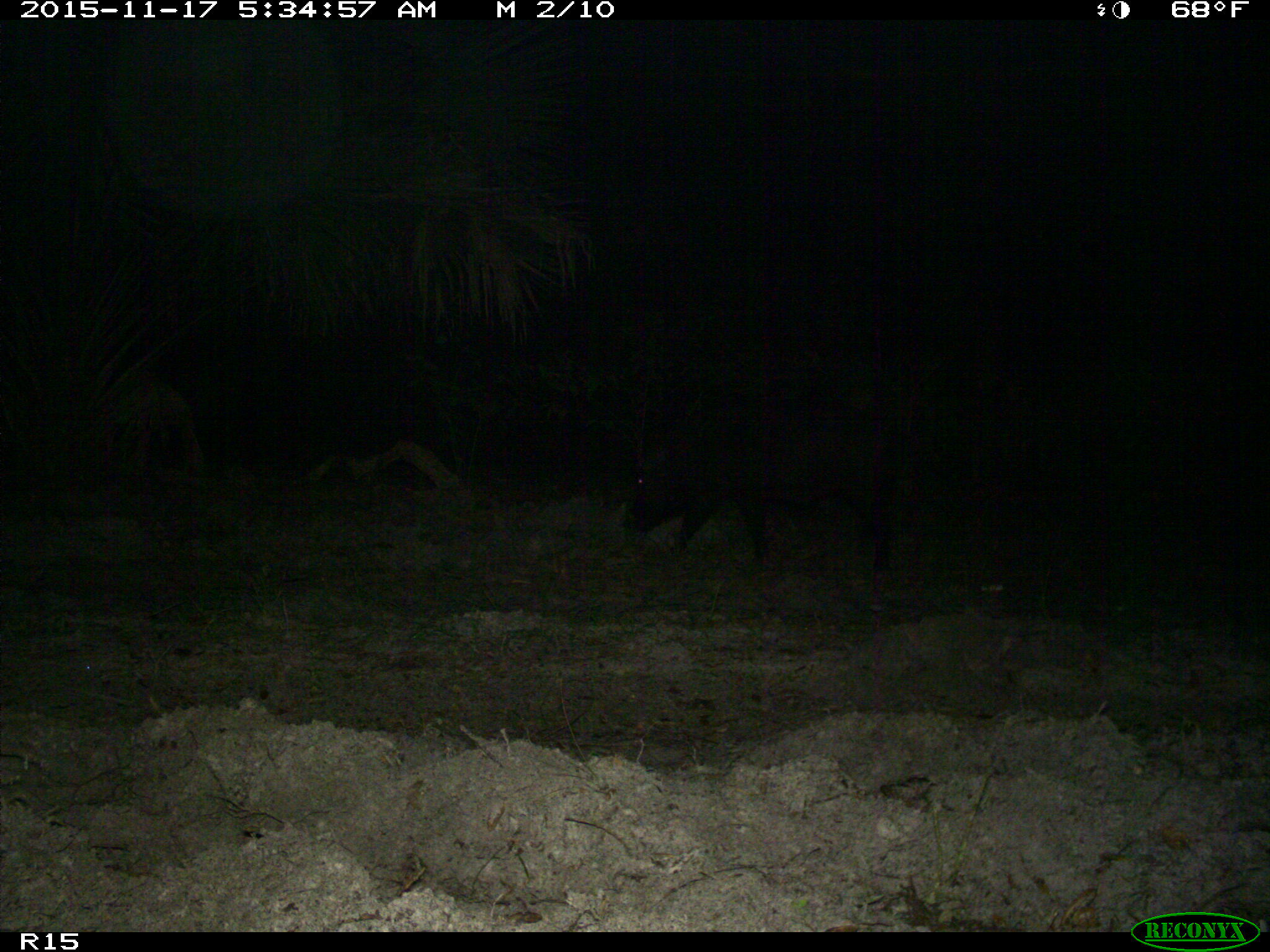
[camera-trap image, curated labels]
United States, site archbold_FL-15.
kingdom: Animalia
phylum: Chordata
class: Mammalia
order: Artiodactyla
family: Suidae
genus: Sus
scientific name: Sus scrofa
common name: wild boar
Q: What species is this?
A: Sus scrofa (wild boar).